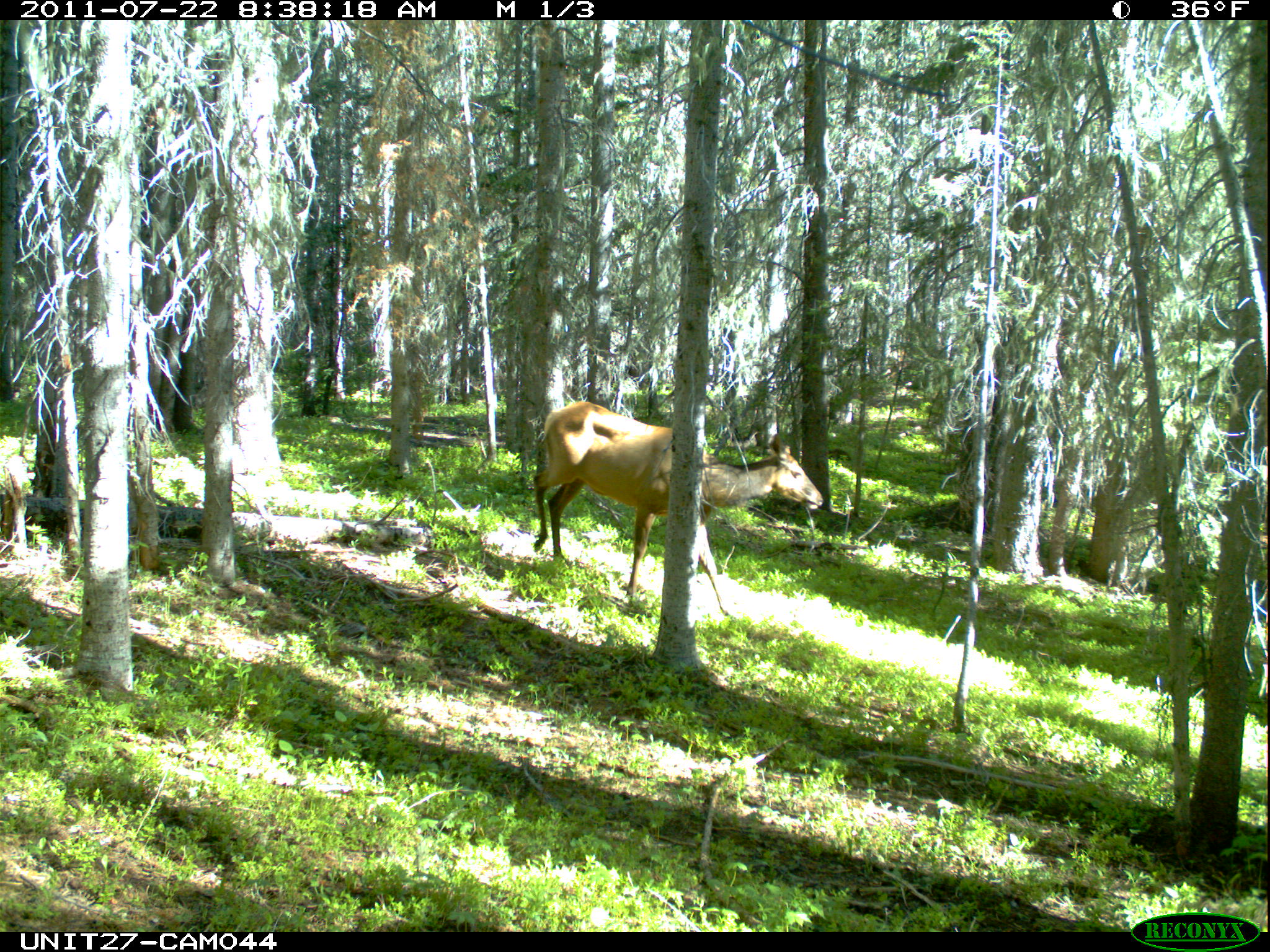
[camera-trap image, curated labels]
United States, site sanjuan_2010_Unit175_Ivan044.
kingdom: Animalia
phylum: Chordata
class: Mammalia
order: Artiodactyla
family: Cervidae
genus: Cervus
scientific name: Cervus elaphus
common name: red deer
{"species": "Cervus elaphus (red deer)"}